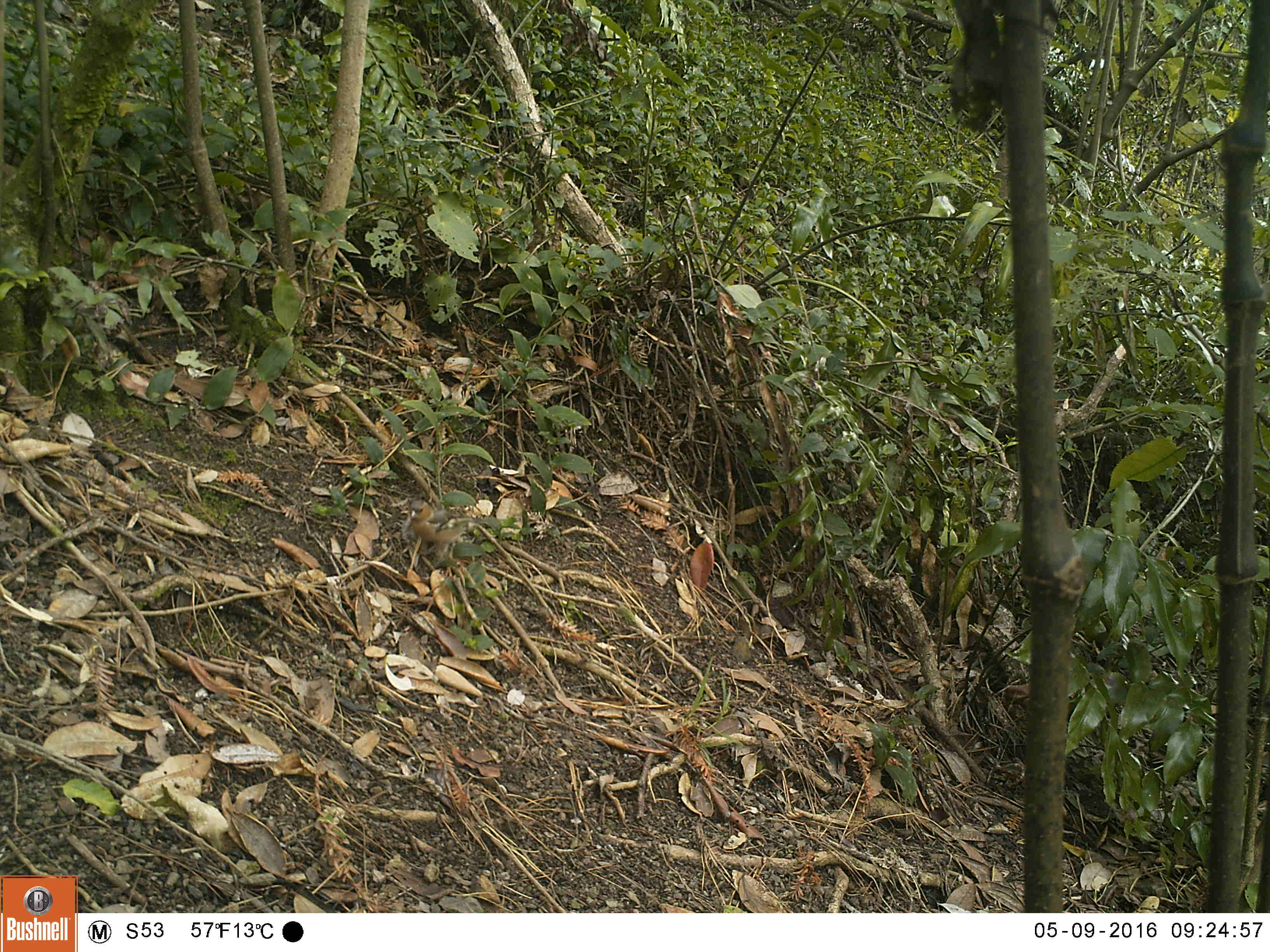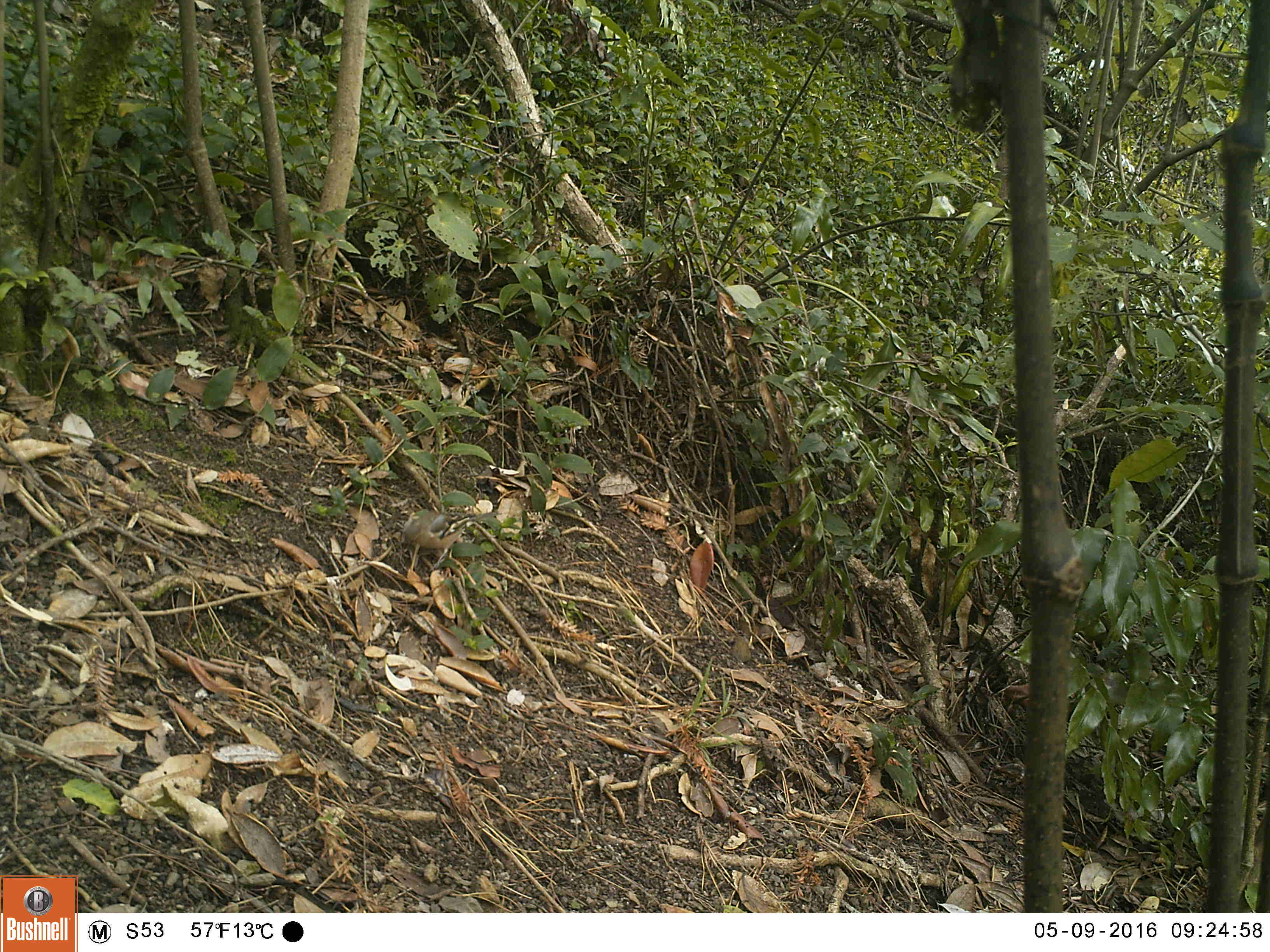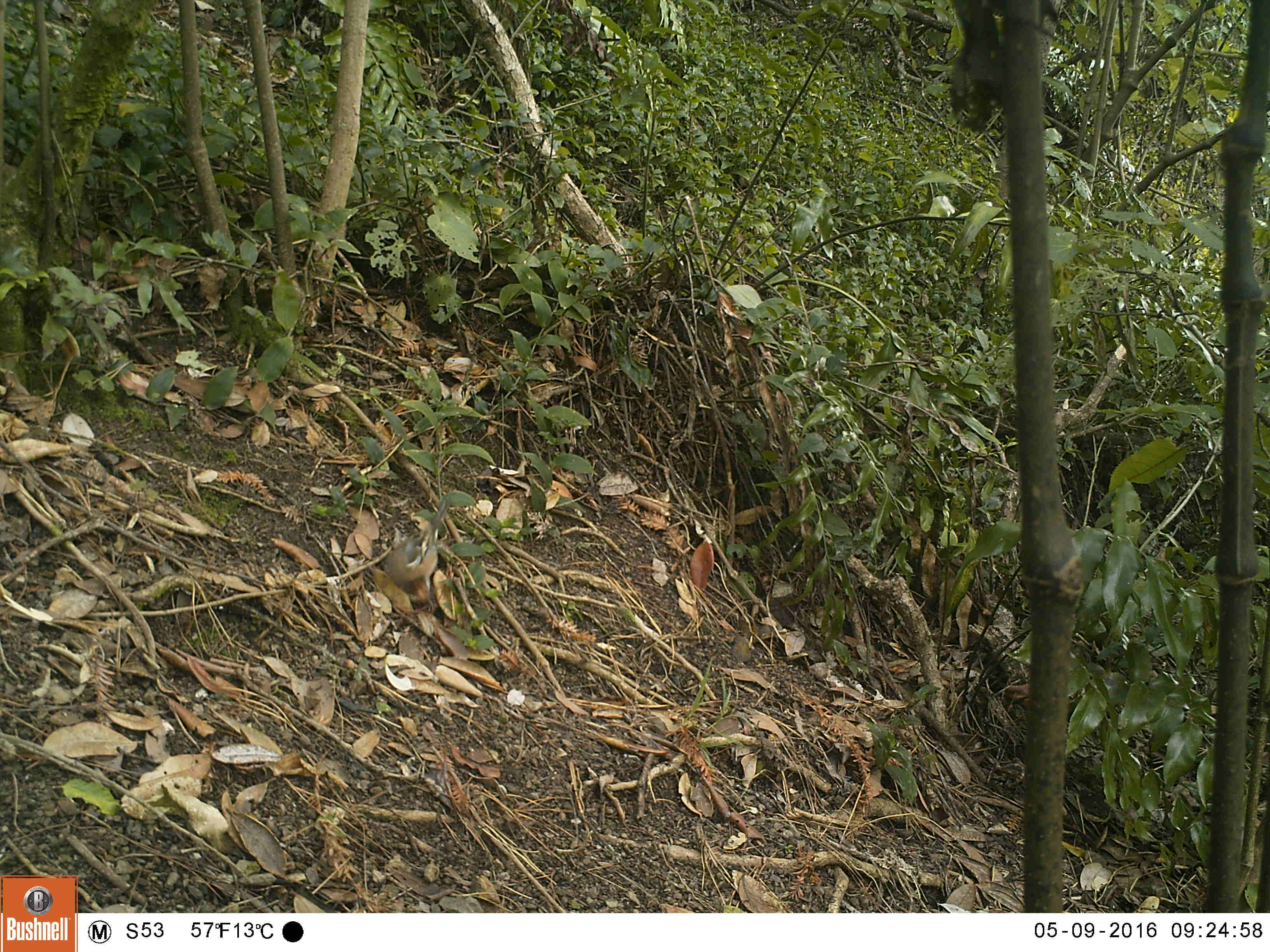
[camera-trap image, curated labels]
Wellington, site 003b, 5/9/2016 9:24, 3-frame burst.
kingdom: Animalia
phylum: Chordata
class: Aves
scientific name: Aves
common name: bird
Bird (Aves).